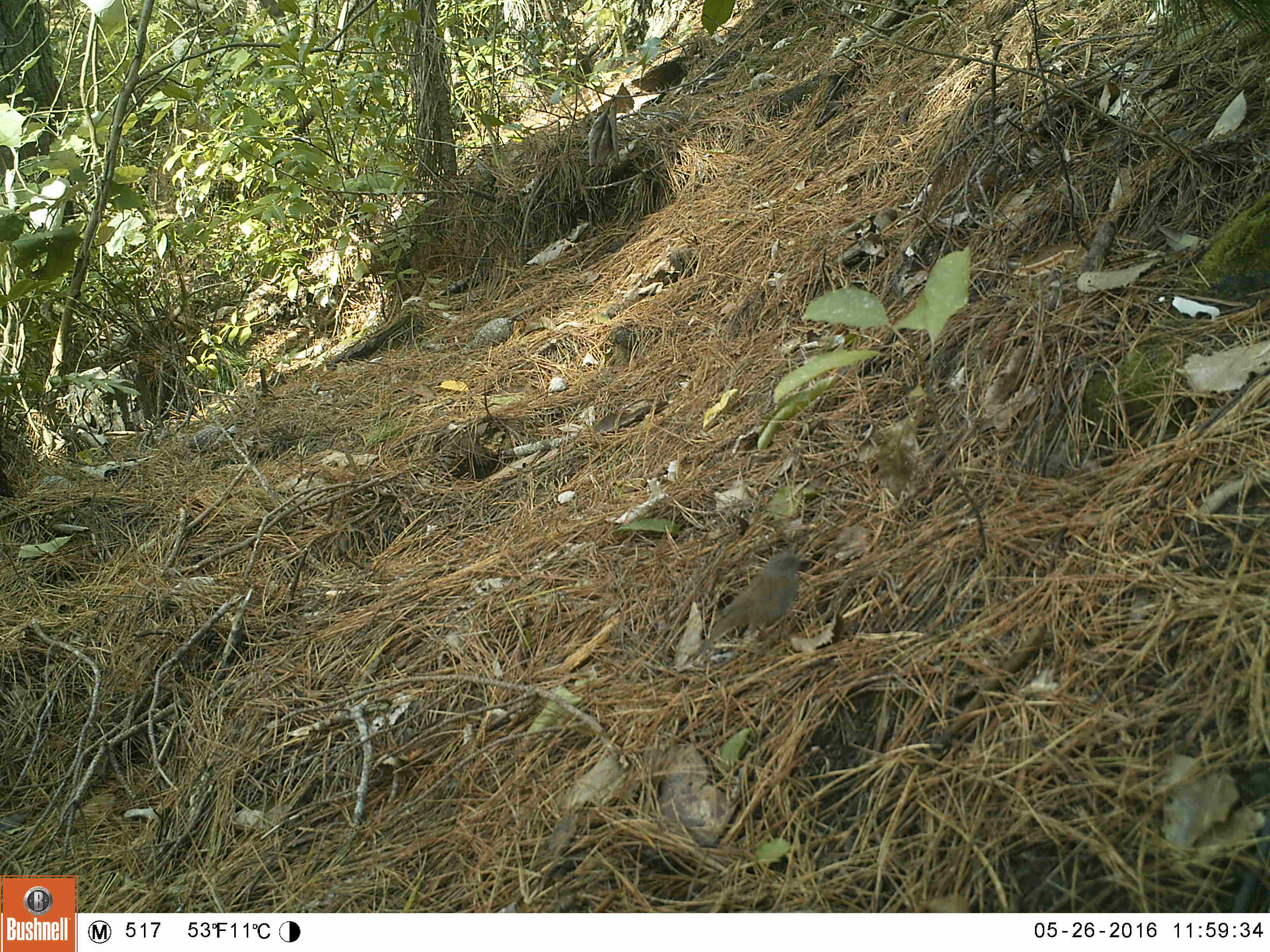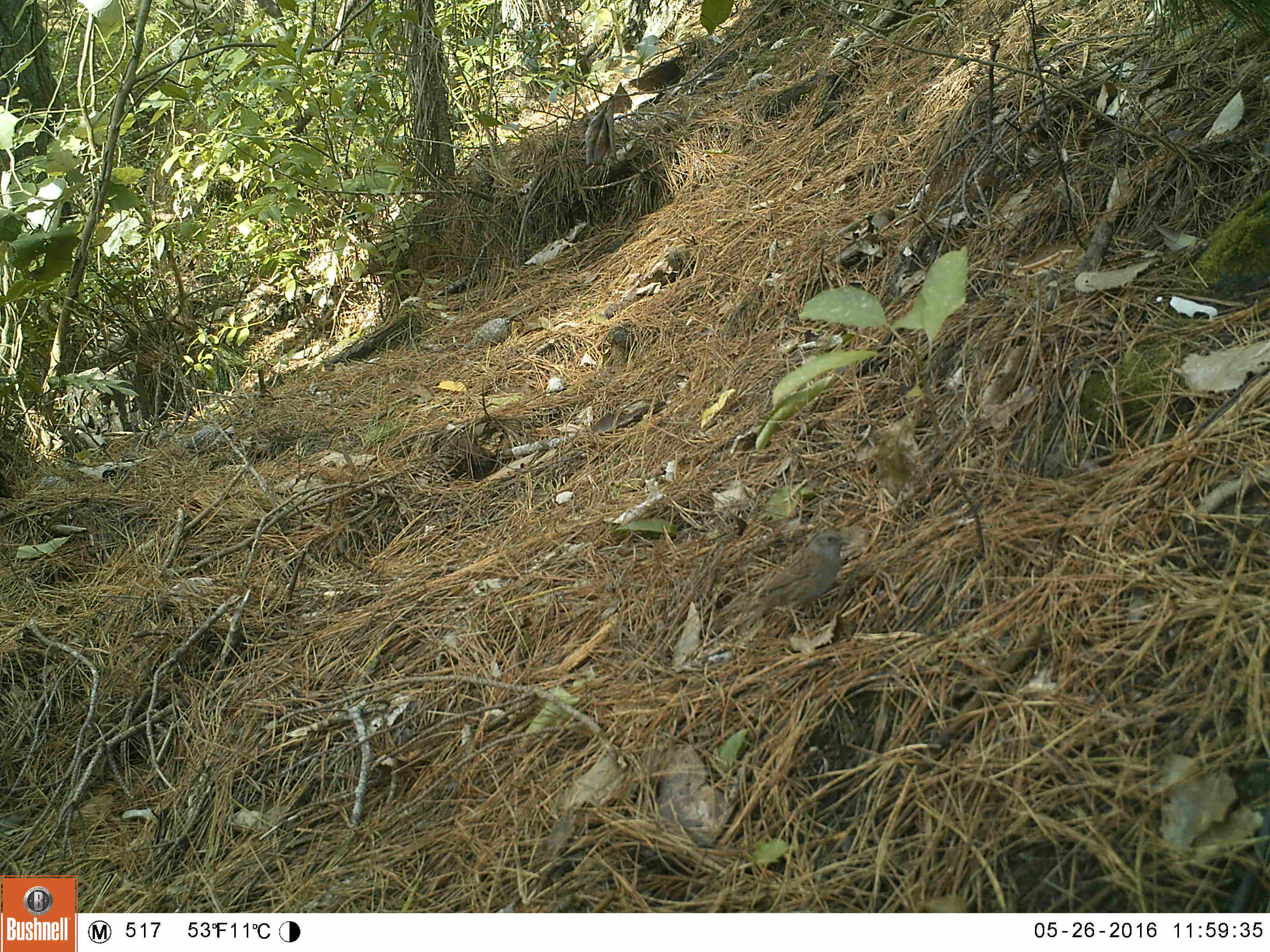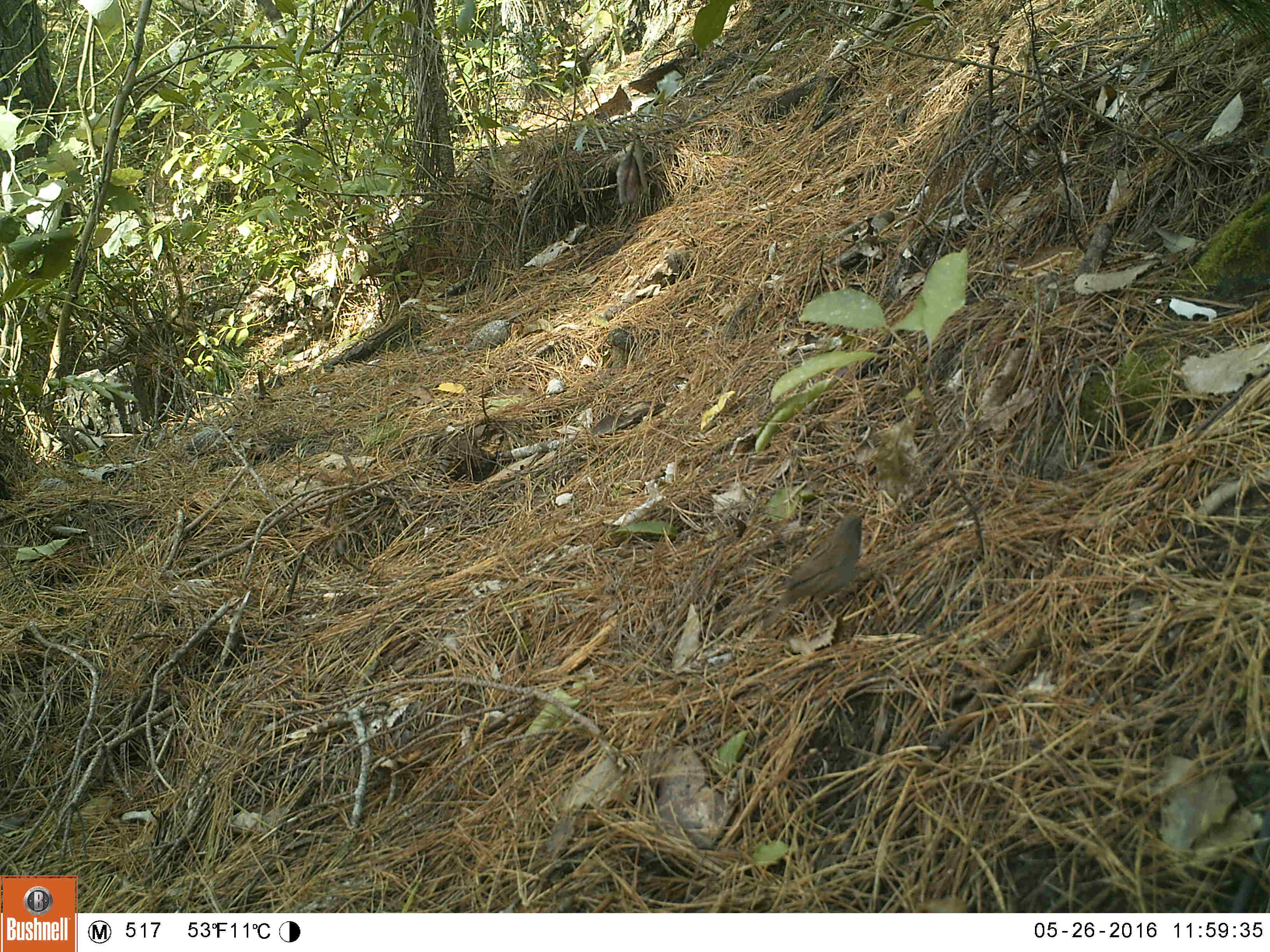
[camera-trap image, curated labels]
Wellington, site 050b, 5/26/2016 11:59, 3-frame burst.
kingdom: Animalia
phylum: Chordata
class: Aves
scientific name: Aves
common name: bird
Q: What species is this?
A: Bird (Aves).